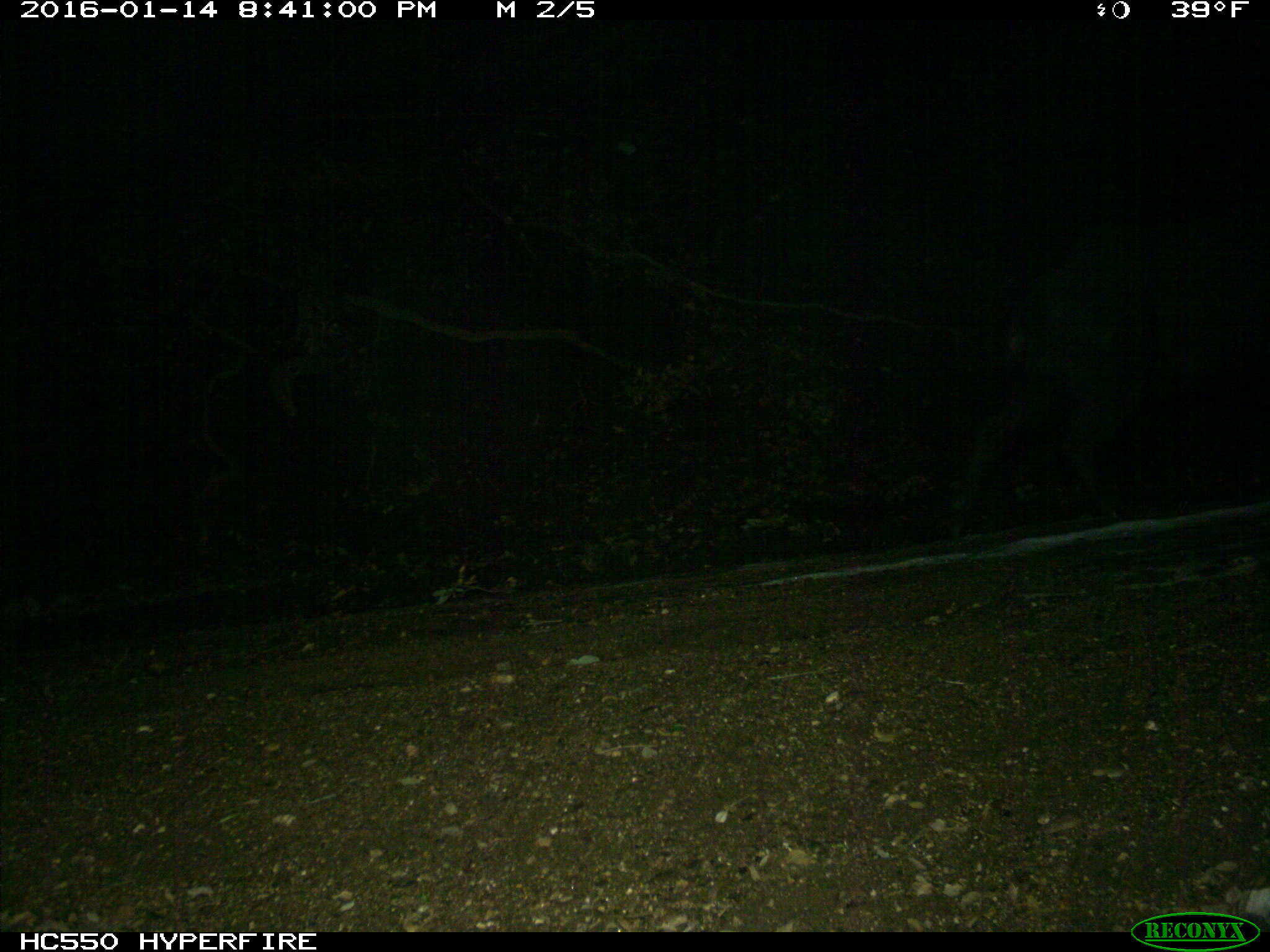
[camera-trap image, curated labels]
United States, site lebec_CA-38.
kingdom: Animalia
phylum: Chordata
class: Mammalia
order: Artiodactyla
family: Suidae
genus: Sus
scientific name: Sus scrofa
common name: wild boar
Sus scrofa (wild boar).